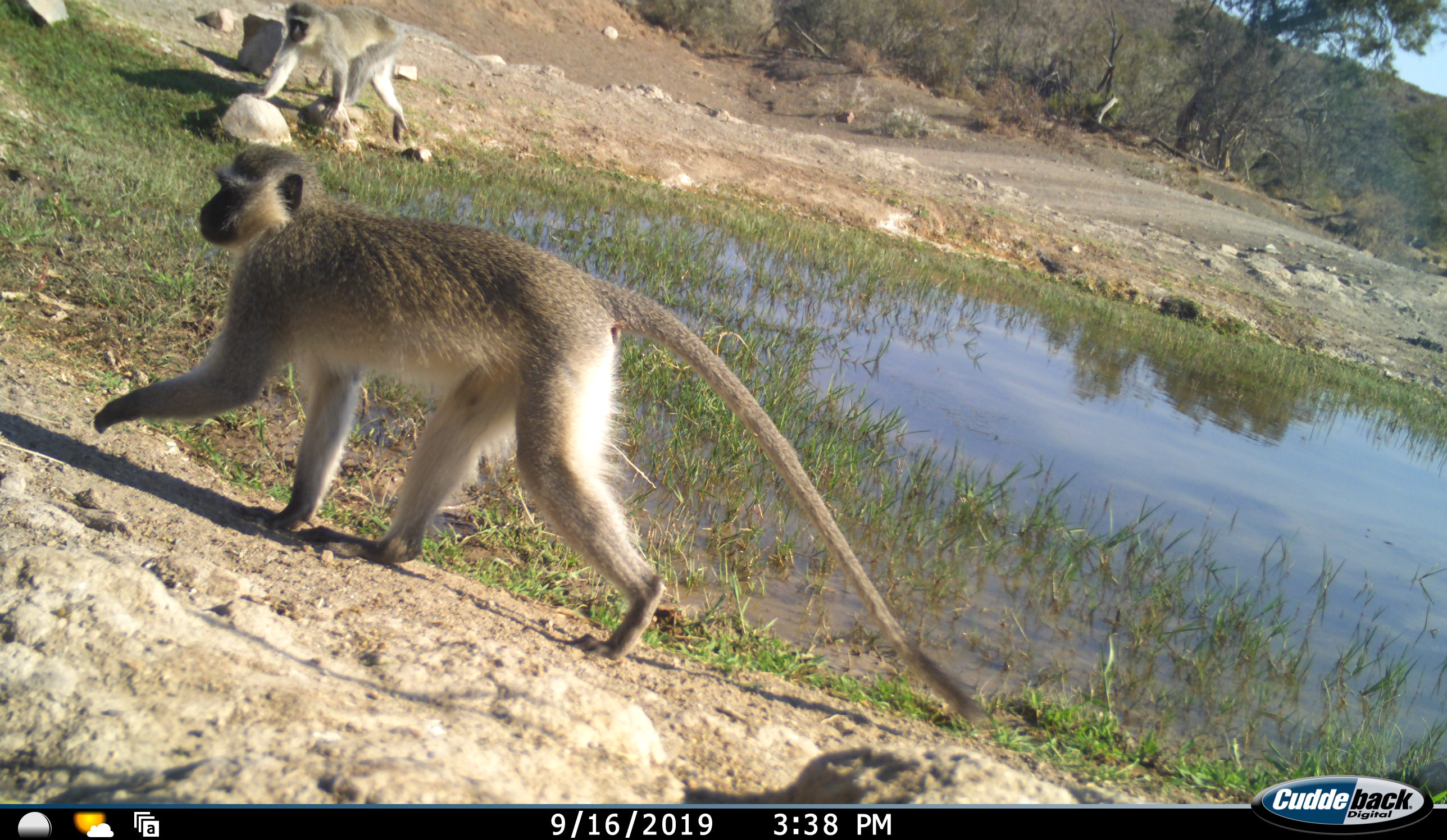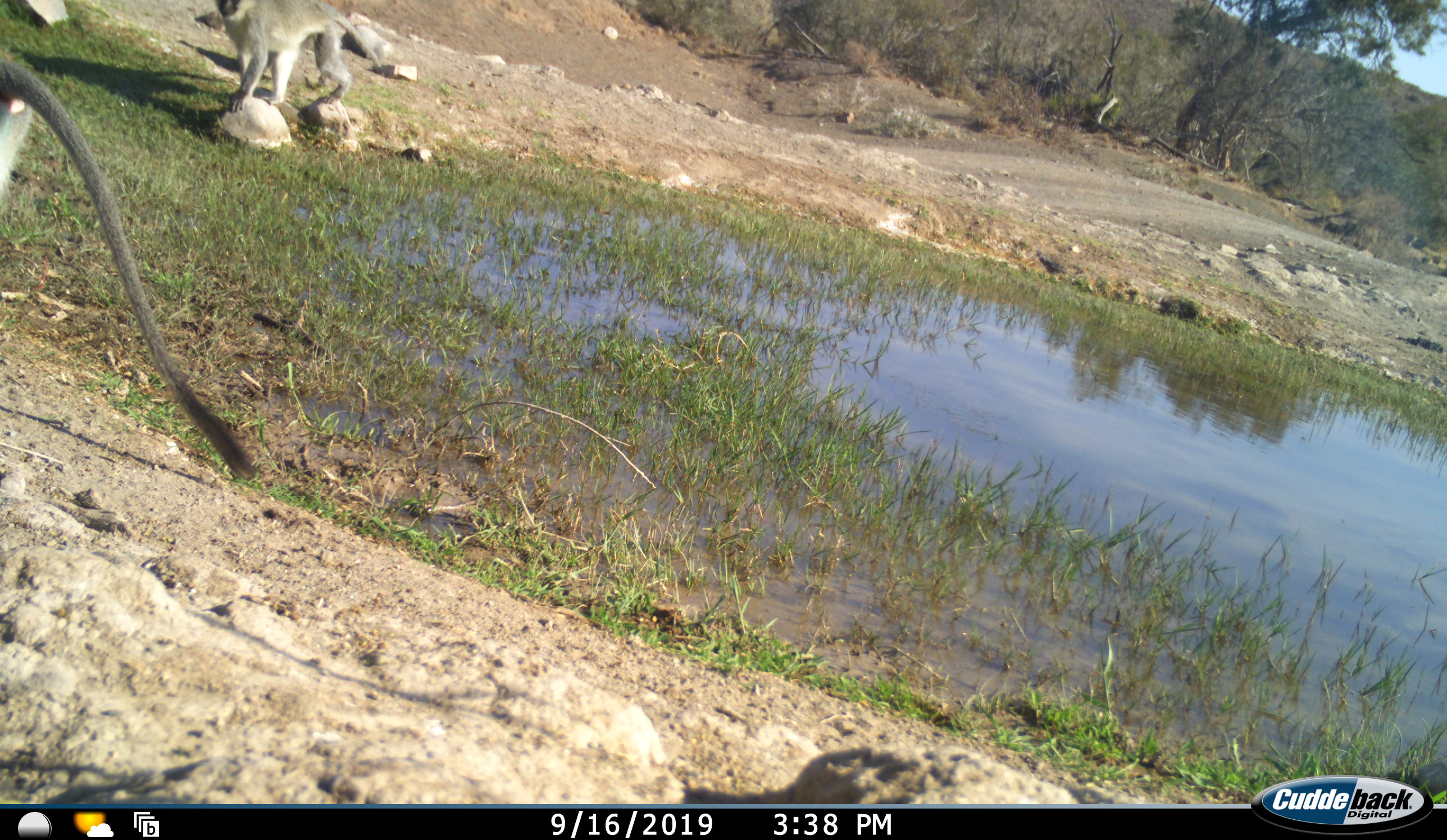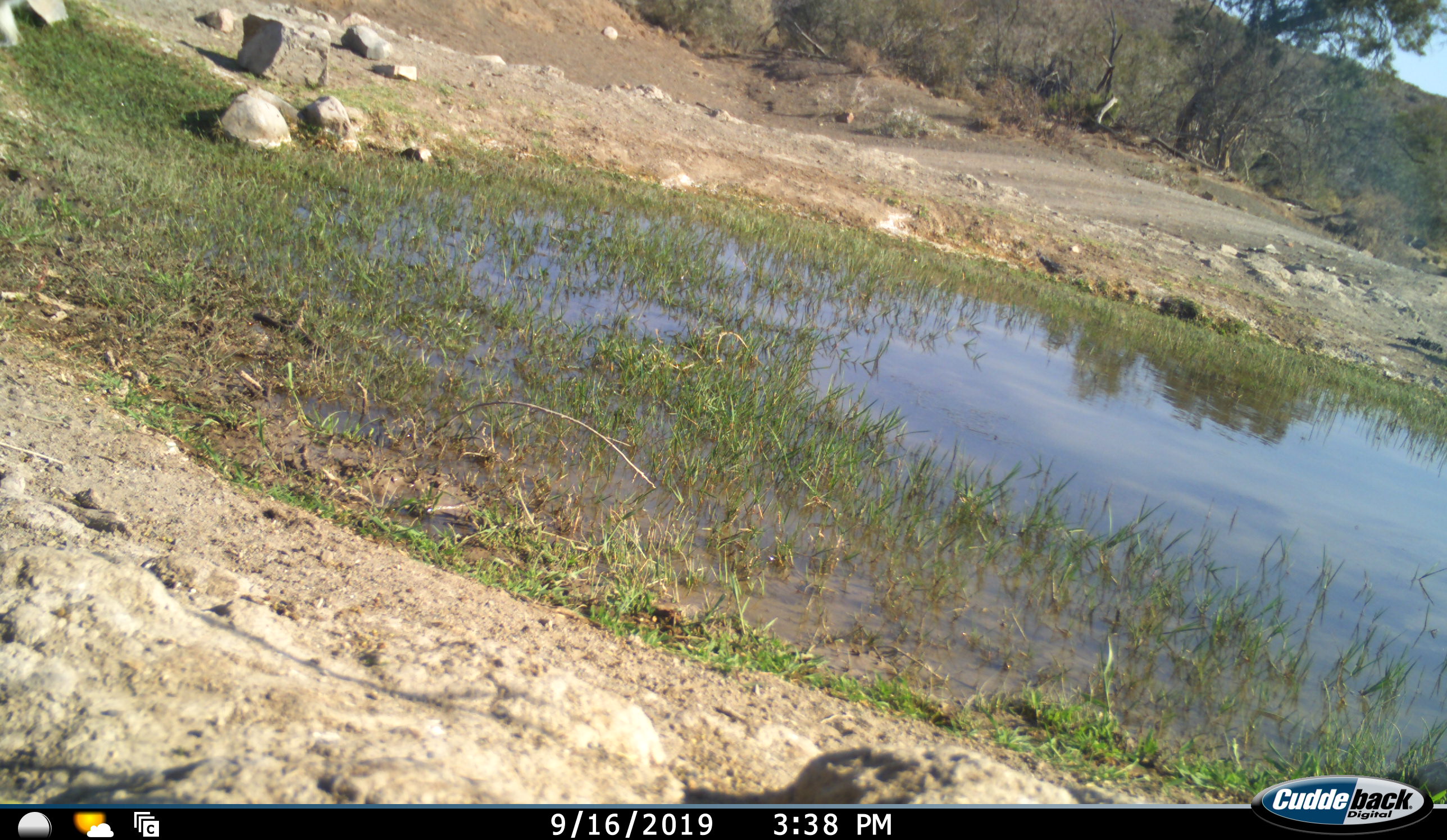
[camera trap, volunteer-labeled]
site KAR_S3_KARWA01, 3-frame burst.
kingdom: Animalia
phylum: Chordata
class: Mammalia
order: Primates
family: Cercopithecidae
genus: Chlorocebus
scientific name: Chlorocebus pygerythrus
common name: vervet monkey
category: monkeyvervet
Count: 2.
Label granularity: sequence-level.